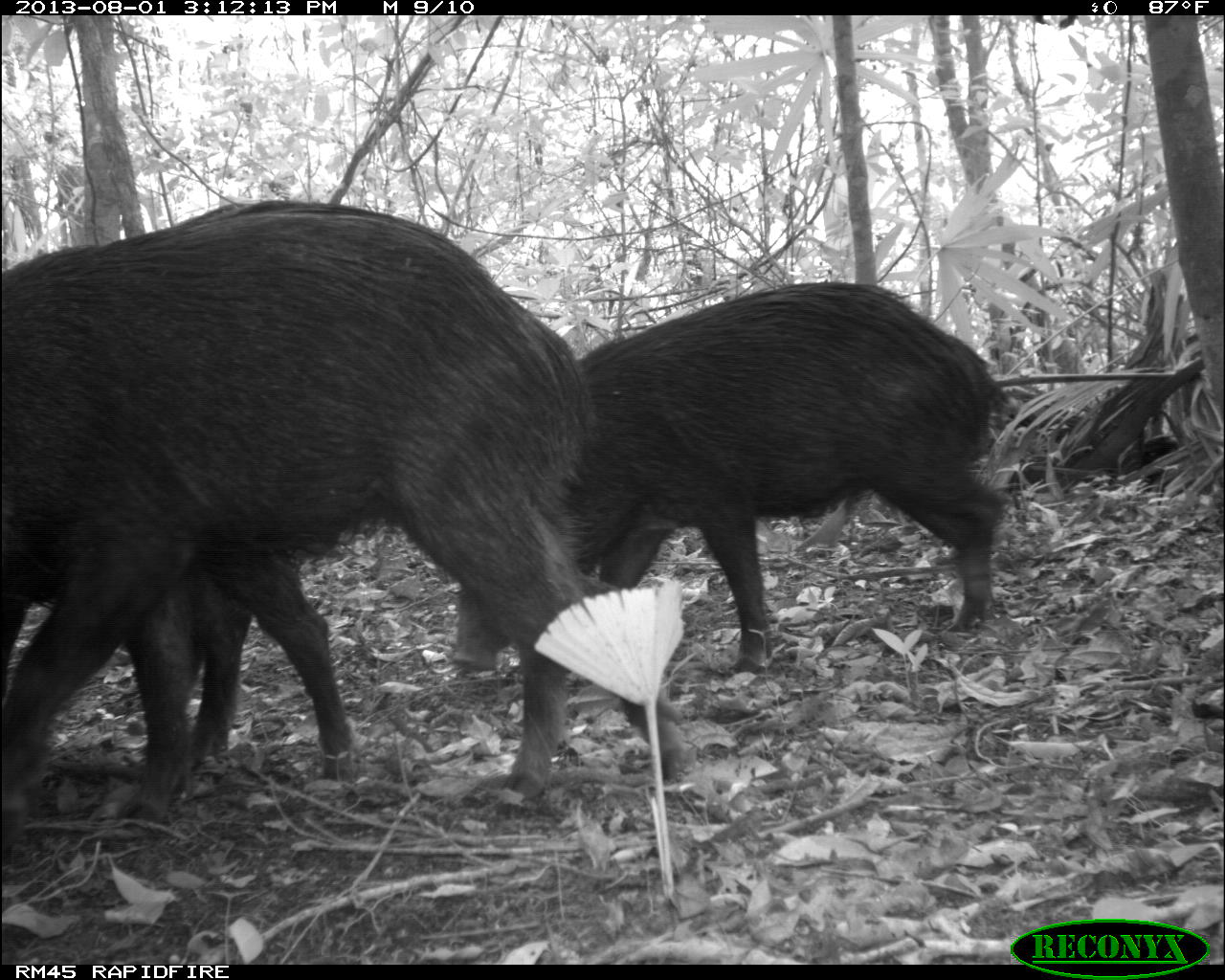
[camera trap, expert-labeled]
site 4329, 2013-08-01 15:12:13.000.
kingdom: Animalia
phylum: Chordata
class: Mammalia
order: Artiodactyla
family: Tayassuidae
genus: Tayassu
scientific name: Tayassu pecari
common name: white-lipped peccary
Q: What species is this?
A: Tayassu pecari (white-lipped peccary).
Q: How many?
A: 14.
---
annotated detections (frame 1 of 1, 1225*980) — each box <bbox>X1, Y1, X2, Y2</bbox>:
tayassu pecari: <bbox>3, 197, 594, 861</bbox>; <bbox>445, 282, 1004, 678</bbox>; <bbox>0, 556, 361, 782</bbox>